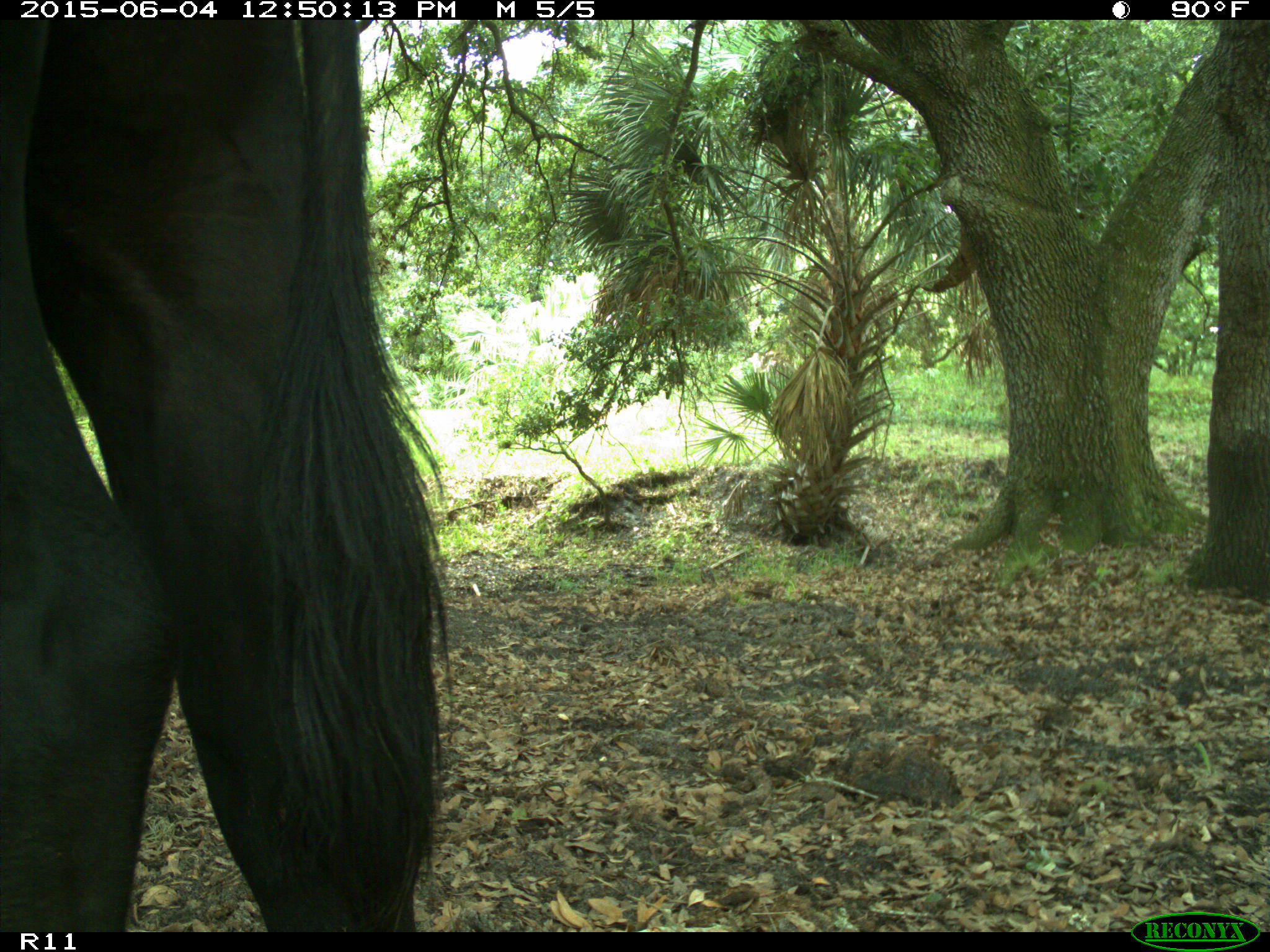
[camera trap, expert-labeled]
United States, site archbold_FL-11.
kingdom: Animalia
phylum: Chordata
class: Mammalia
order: Artiodactyla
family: Bovidae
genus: Bos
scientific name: Bos taurus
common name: domestic cow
Bos taurus (domestic cow).